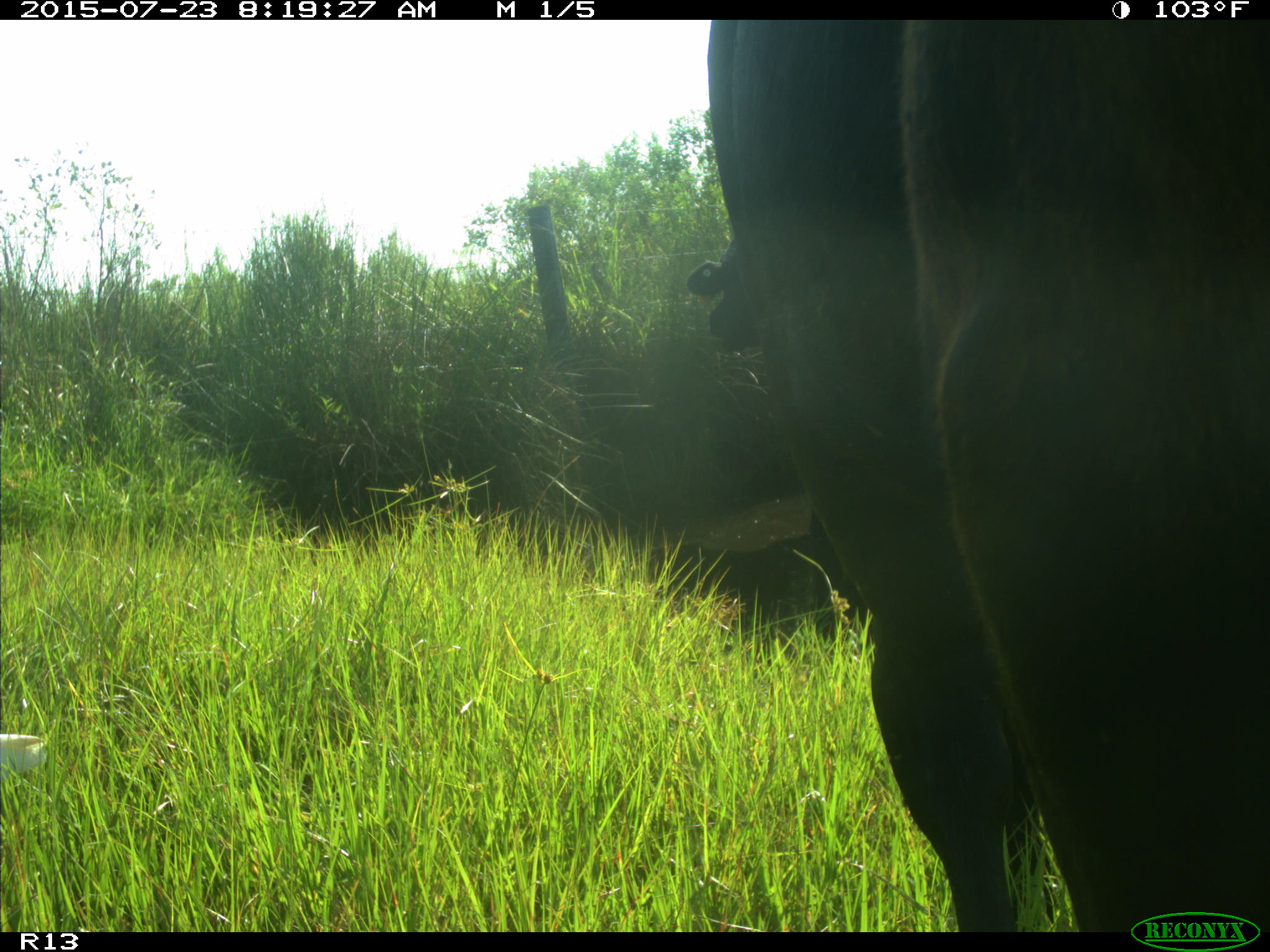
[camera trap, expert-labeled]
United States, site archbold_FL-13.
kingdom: Animalia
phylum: Chordata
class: Mammalia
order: Artiodactyla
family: Bovidae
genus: Bos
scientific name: Bos taurus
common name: domestic cow